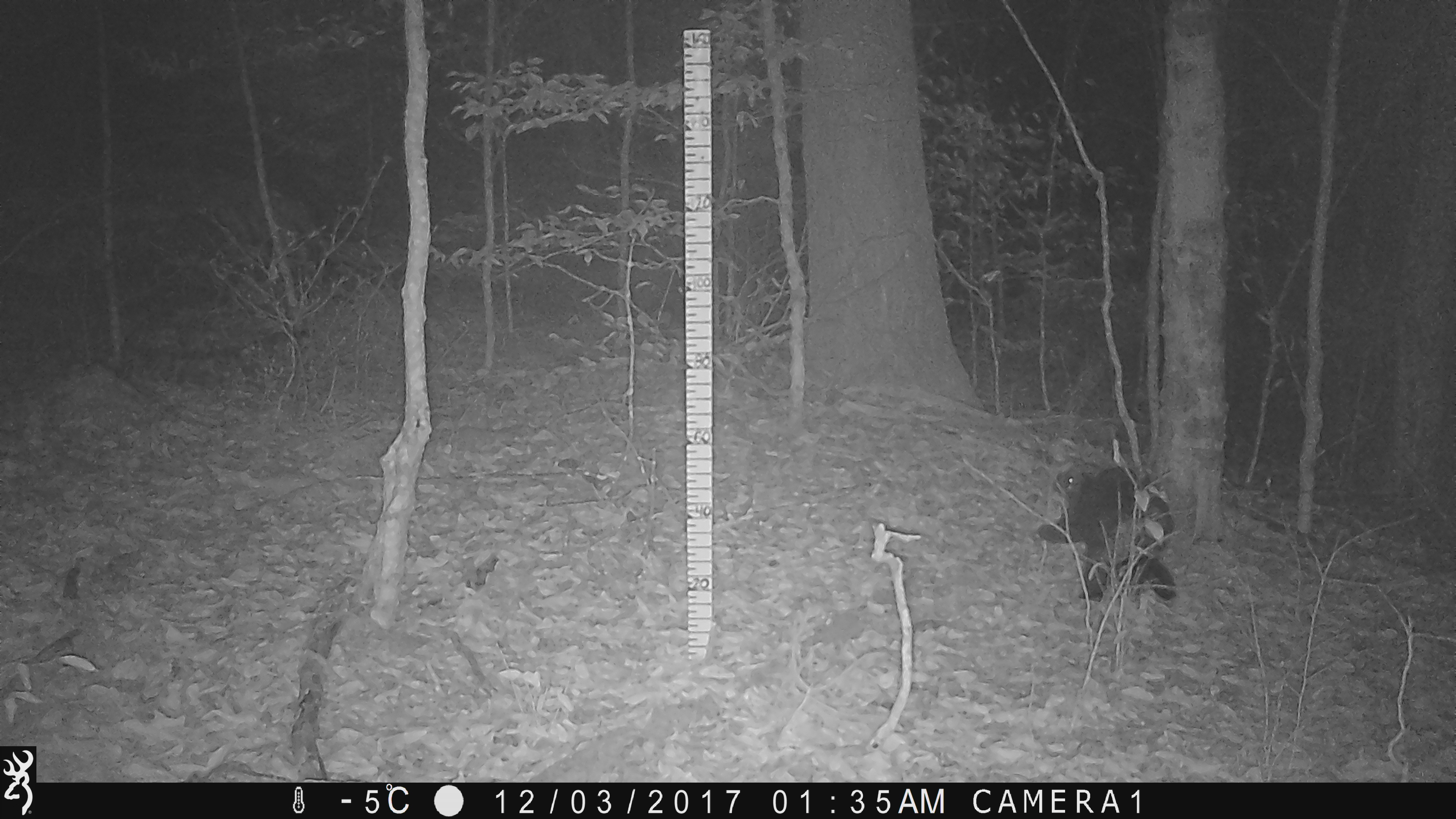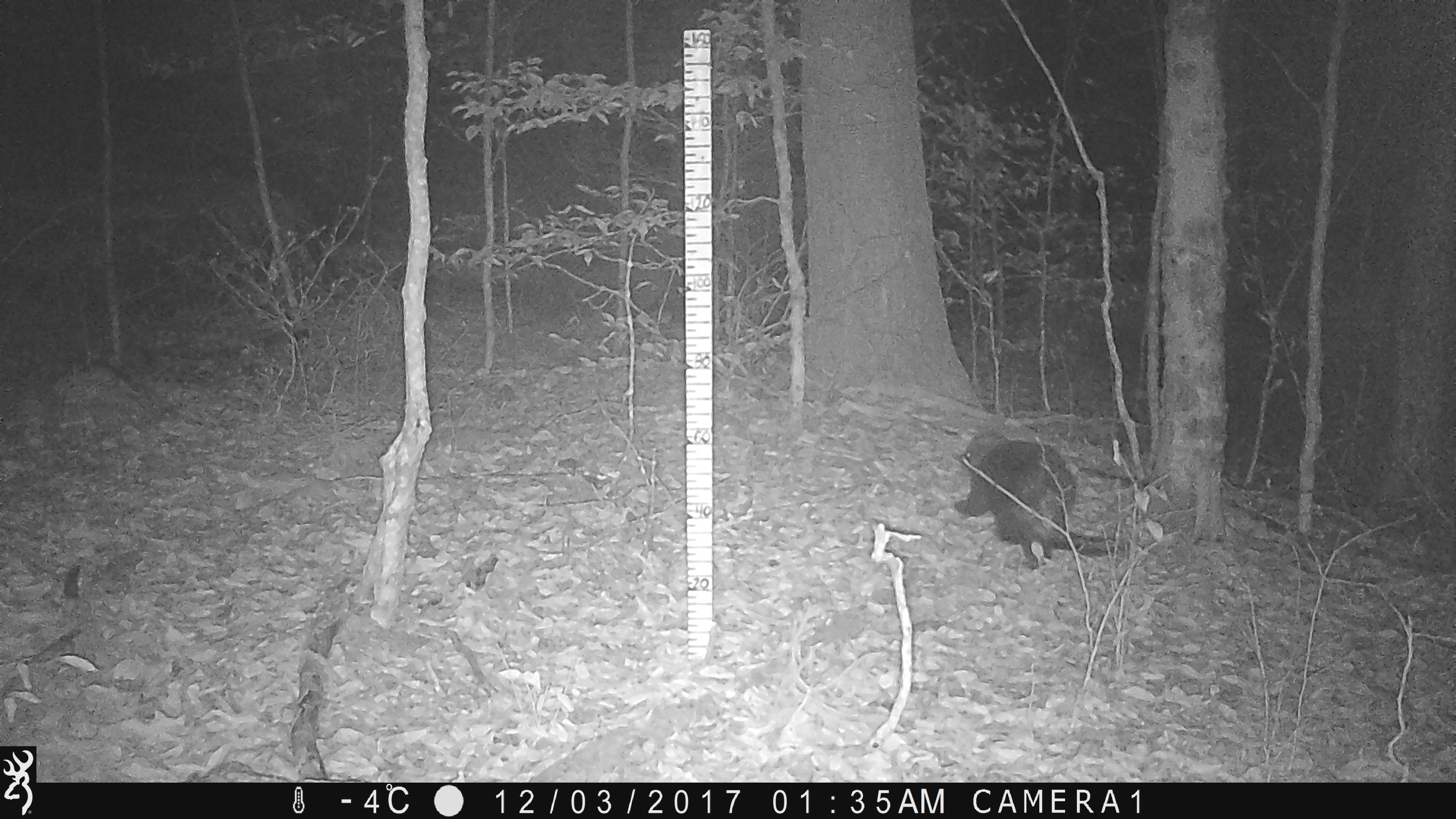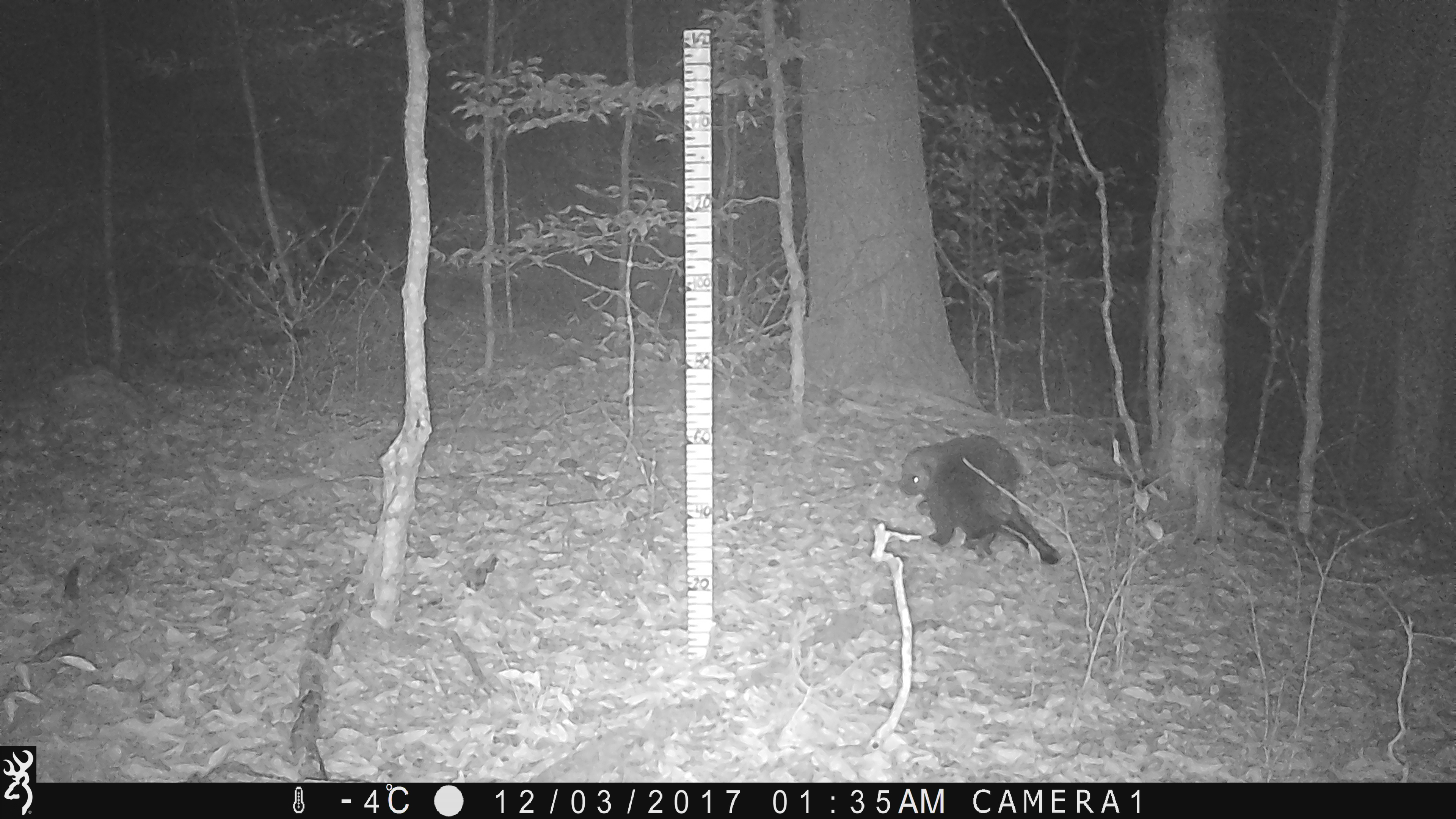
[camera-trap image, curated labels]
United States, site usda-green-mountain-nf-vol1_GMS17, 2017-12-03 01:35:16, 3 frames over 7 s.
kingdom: Animalia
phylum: Chordata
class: Mammalia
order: Rodentia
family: Erethizontidae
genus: Erethizon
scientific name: Erethizon dorsatum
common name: porcupine